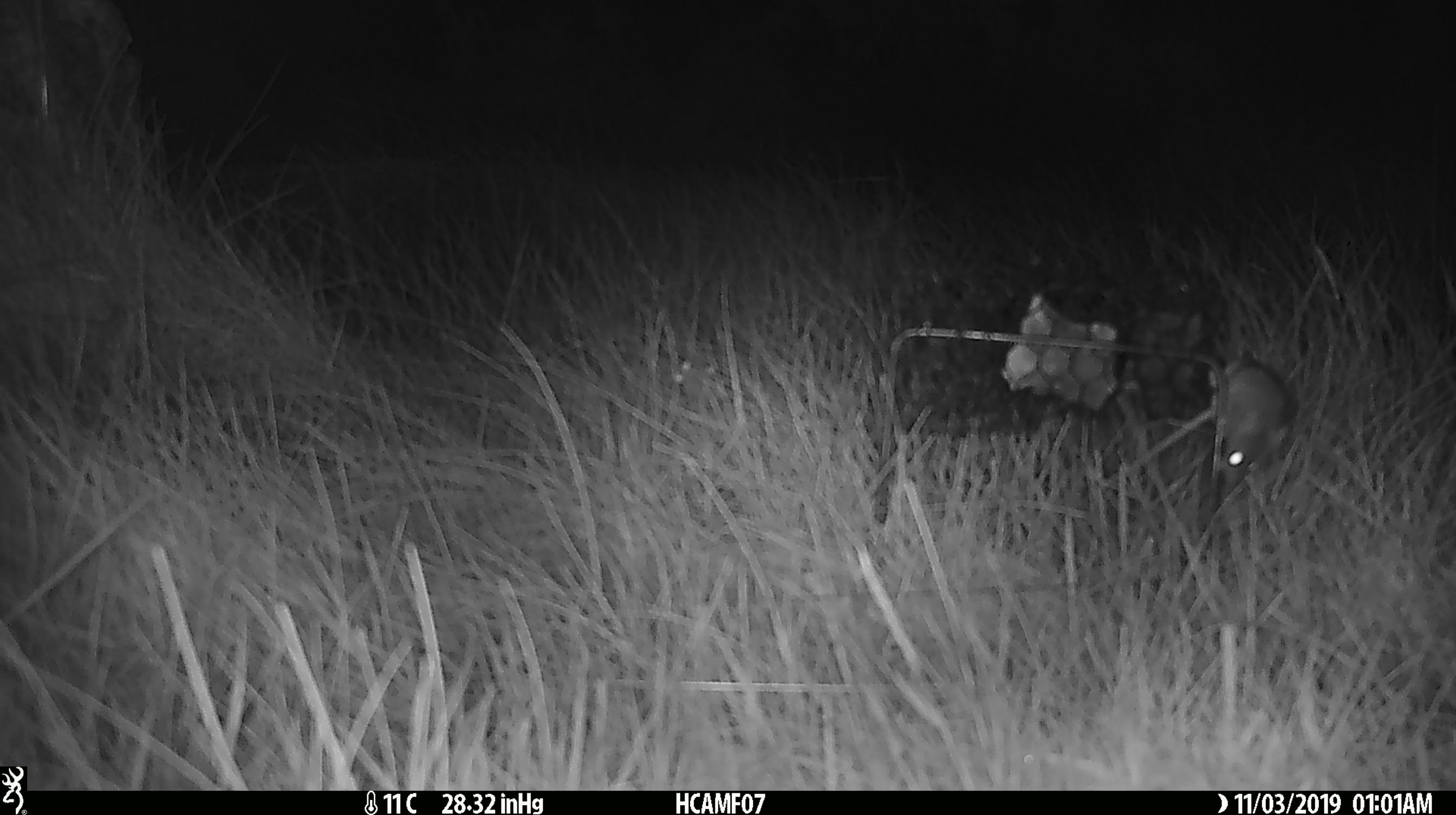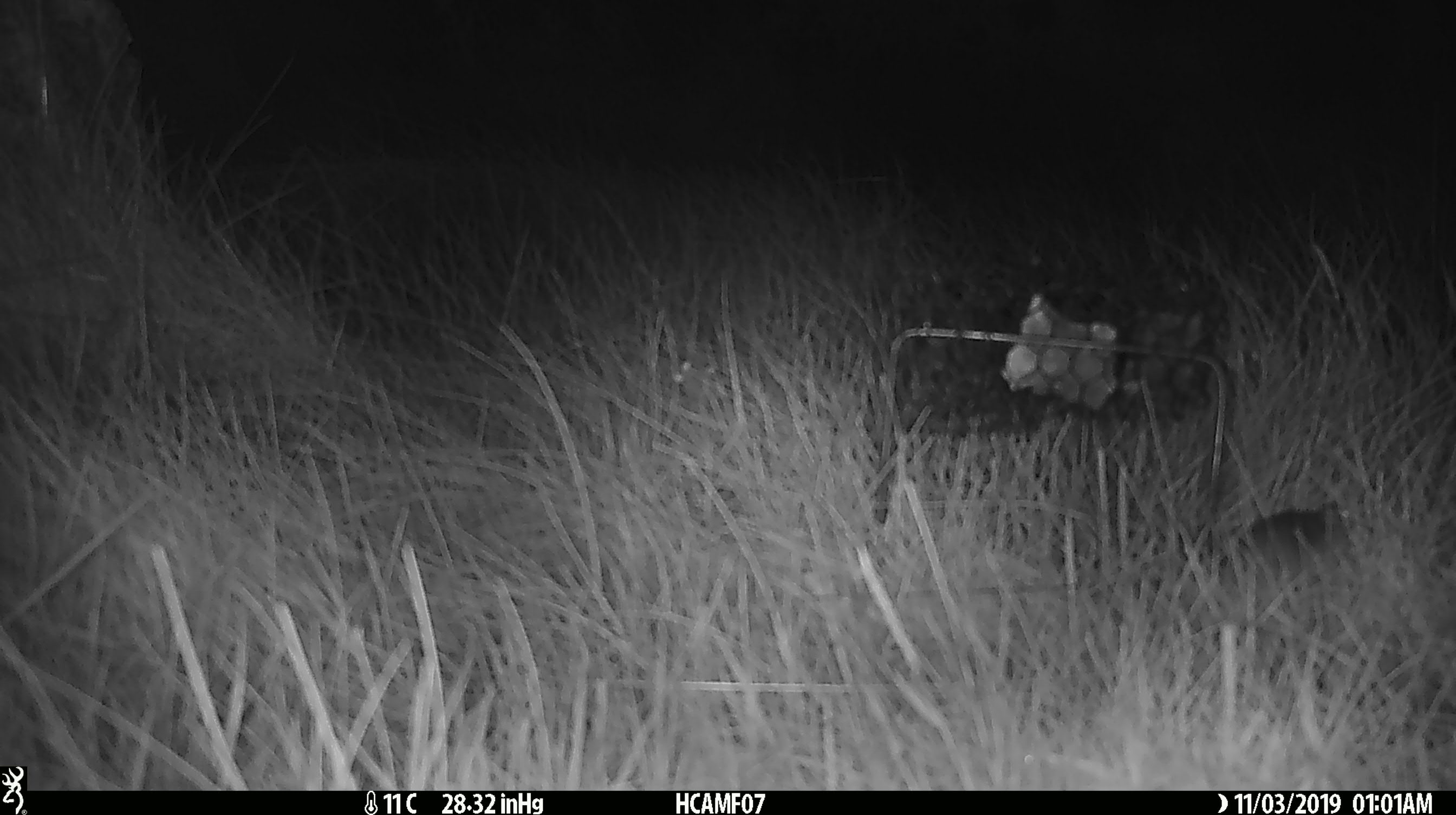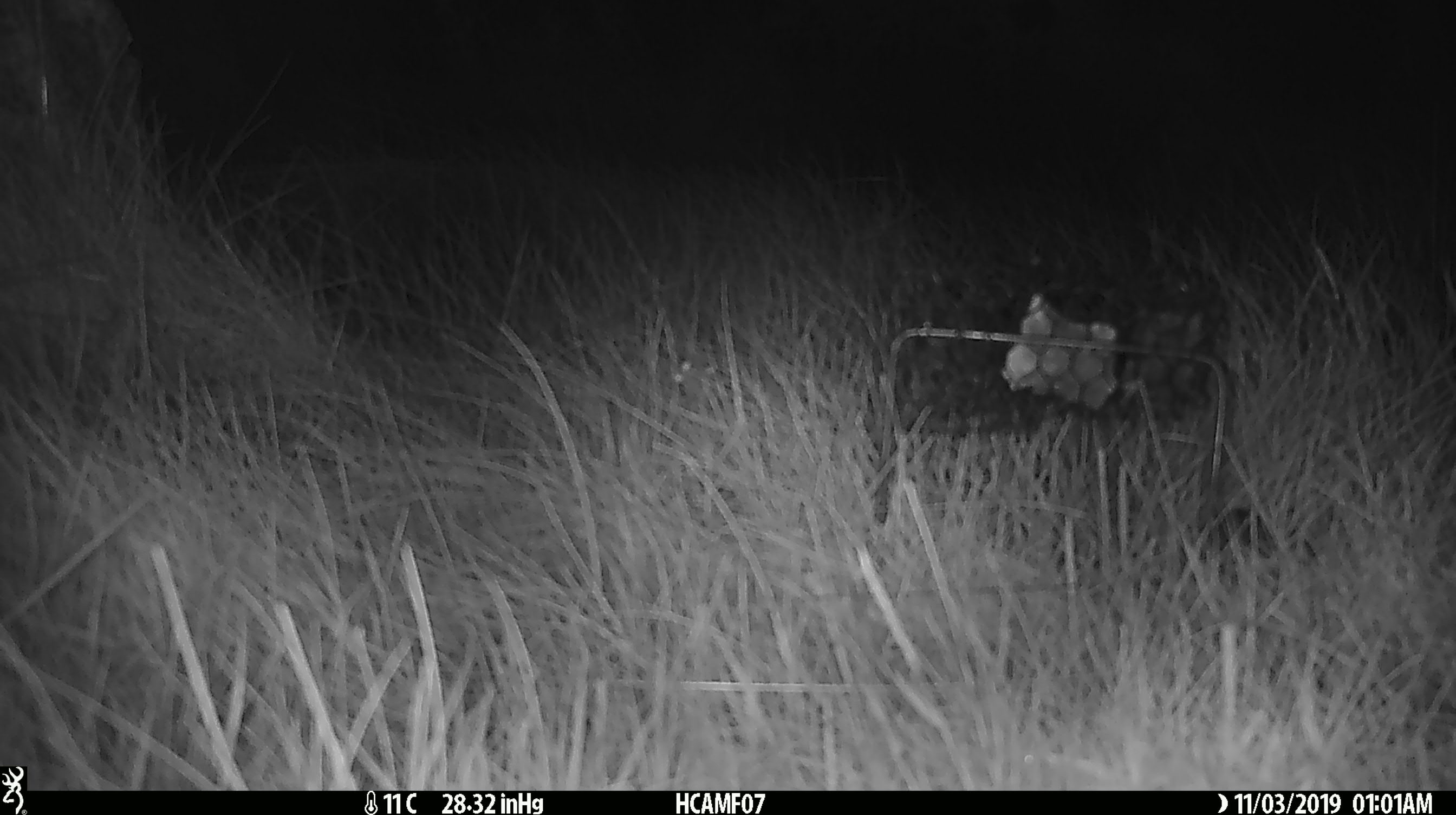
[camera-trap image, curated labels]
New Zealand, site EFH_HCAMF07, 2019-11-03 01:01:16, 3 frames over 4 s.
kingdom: Animalia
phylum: Chordata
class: Mammalia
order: Rodentia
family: Muridae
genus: Mus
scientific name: Mus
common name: mouse